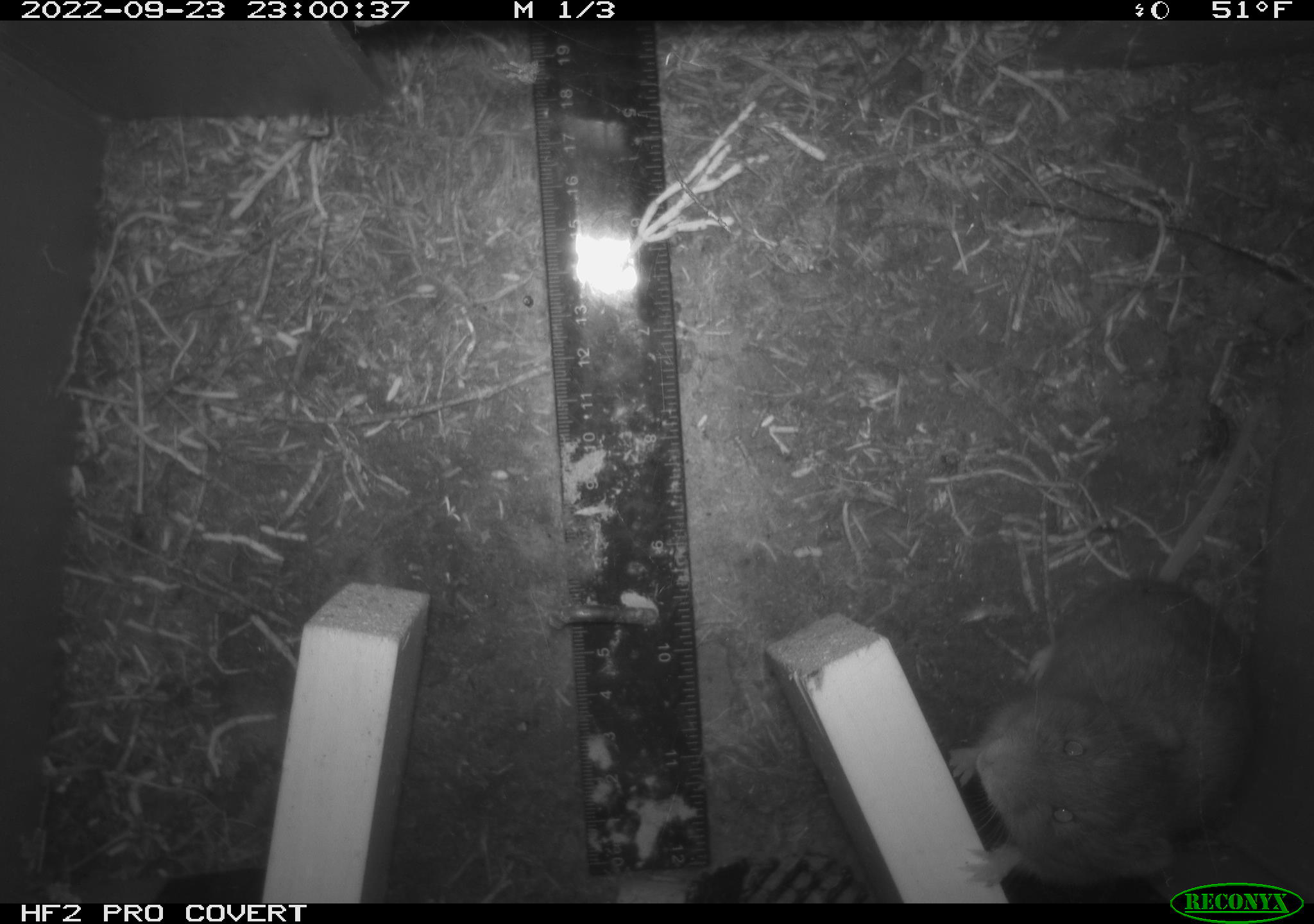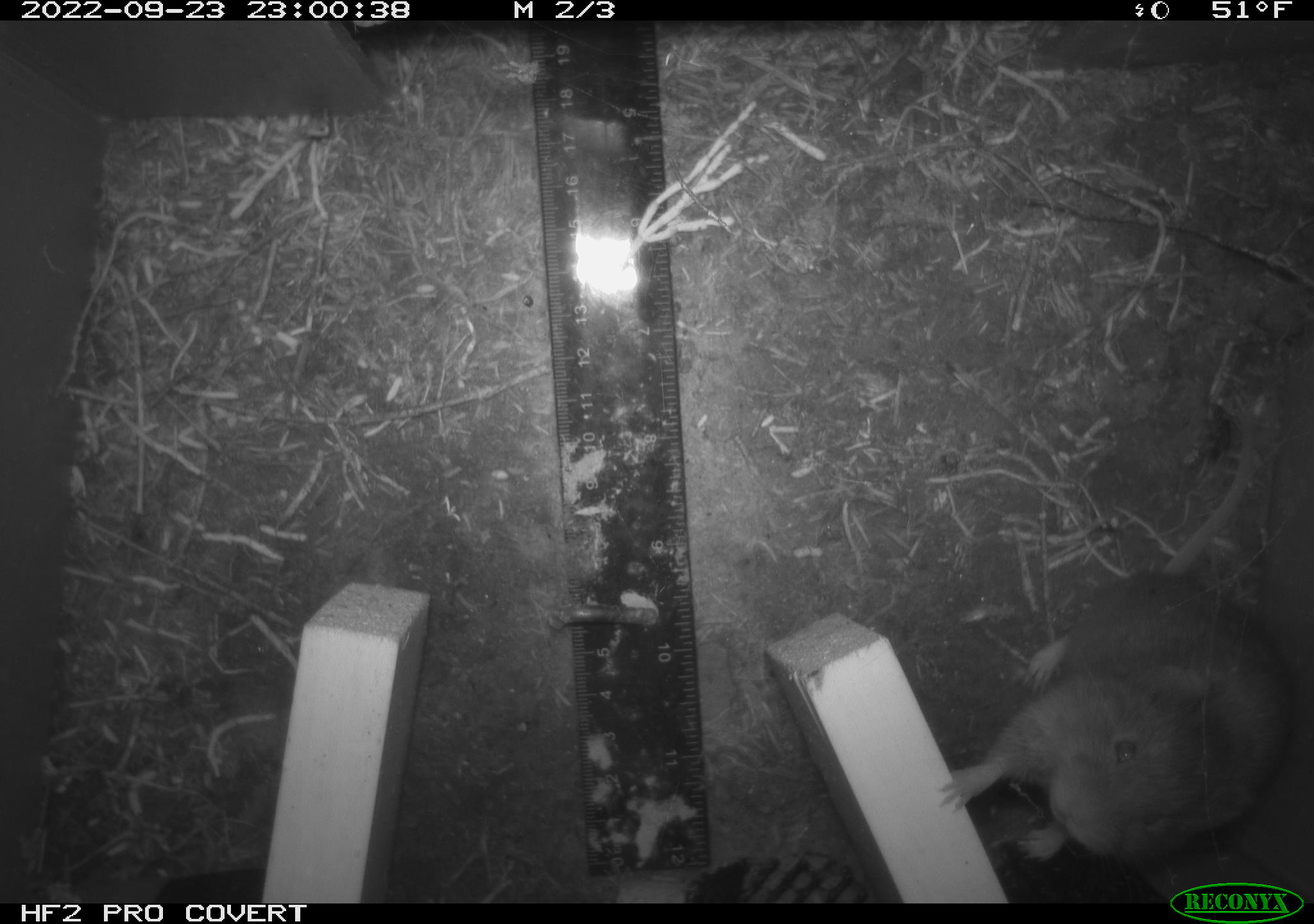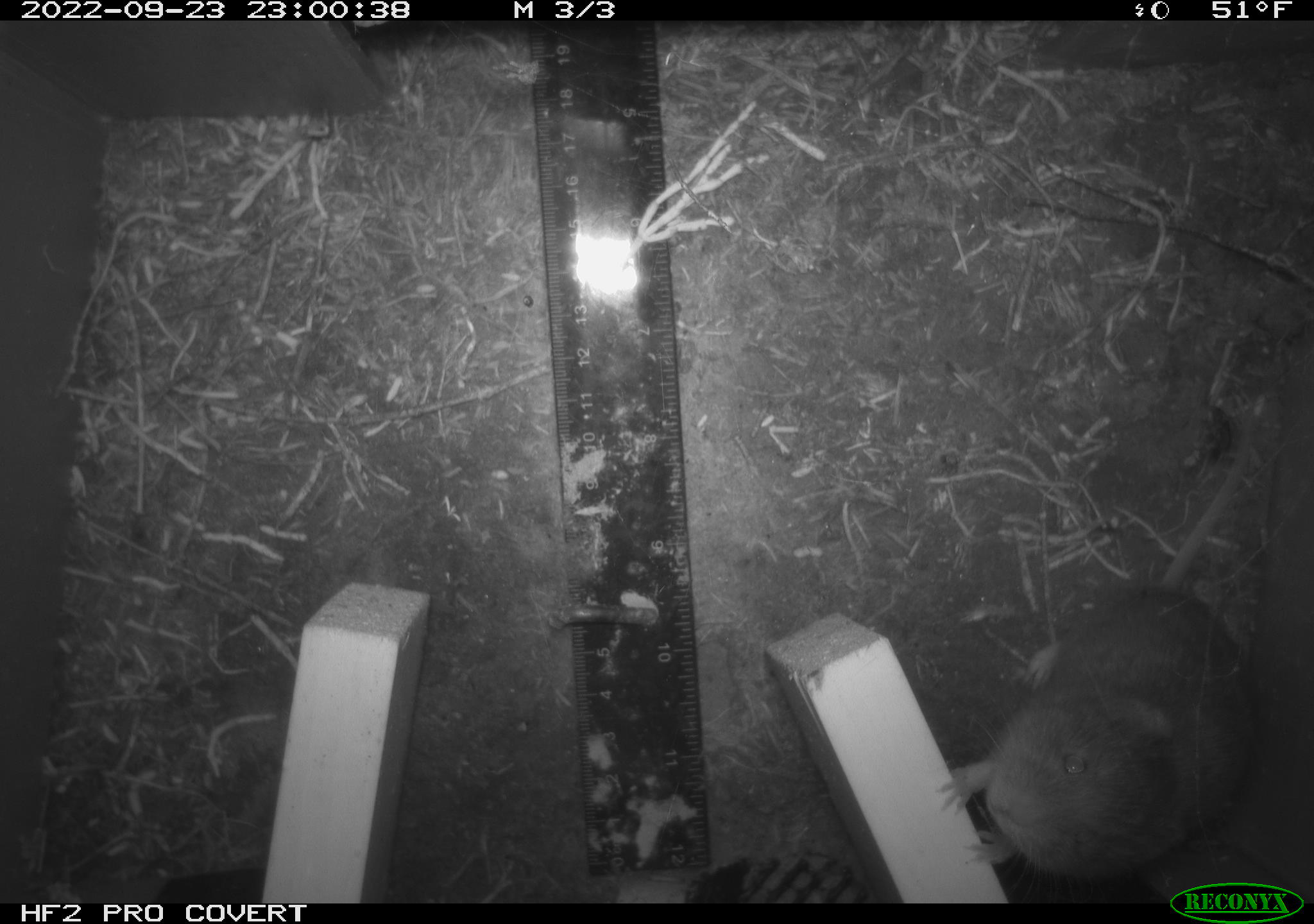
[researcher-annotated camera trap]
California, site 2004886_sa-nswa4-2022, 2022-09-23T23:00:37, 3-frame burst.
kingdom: Animalia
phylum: Chordata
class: Mammalia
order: Rodentia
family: Cricetidae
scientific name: Cricetidae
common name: hamsters, voles, lemmings, and allies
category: cricetidae family